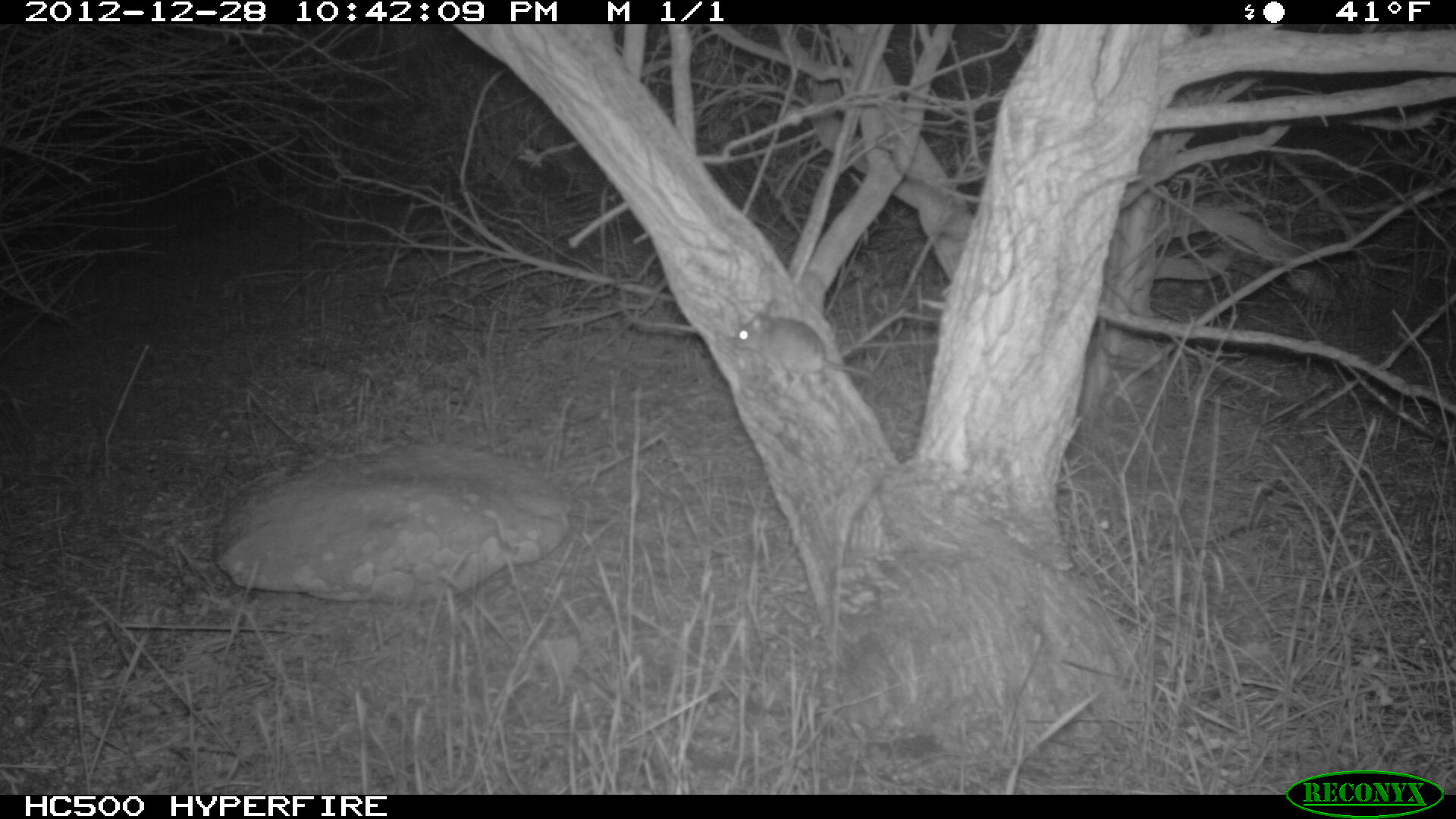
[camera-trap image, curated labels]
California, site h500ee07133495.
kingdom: Animalia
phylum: Chordata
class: Mammalia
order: Rodentia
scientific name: Rodentia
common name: rodent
Rodent (Rodentia).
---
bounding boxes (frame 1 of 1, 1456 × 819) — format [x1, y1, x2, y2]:
rodent: [733, 299, 875, 382]